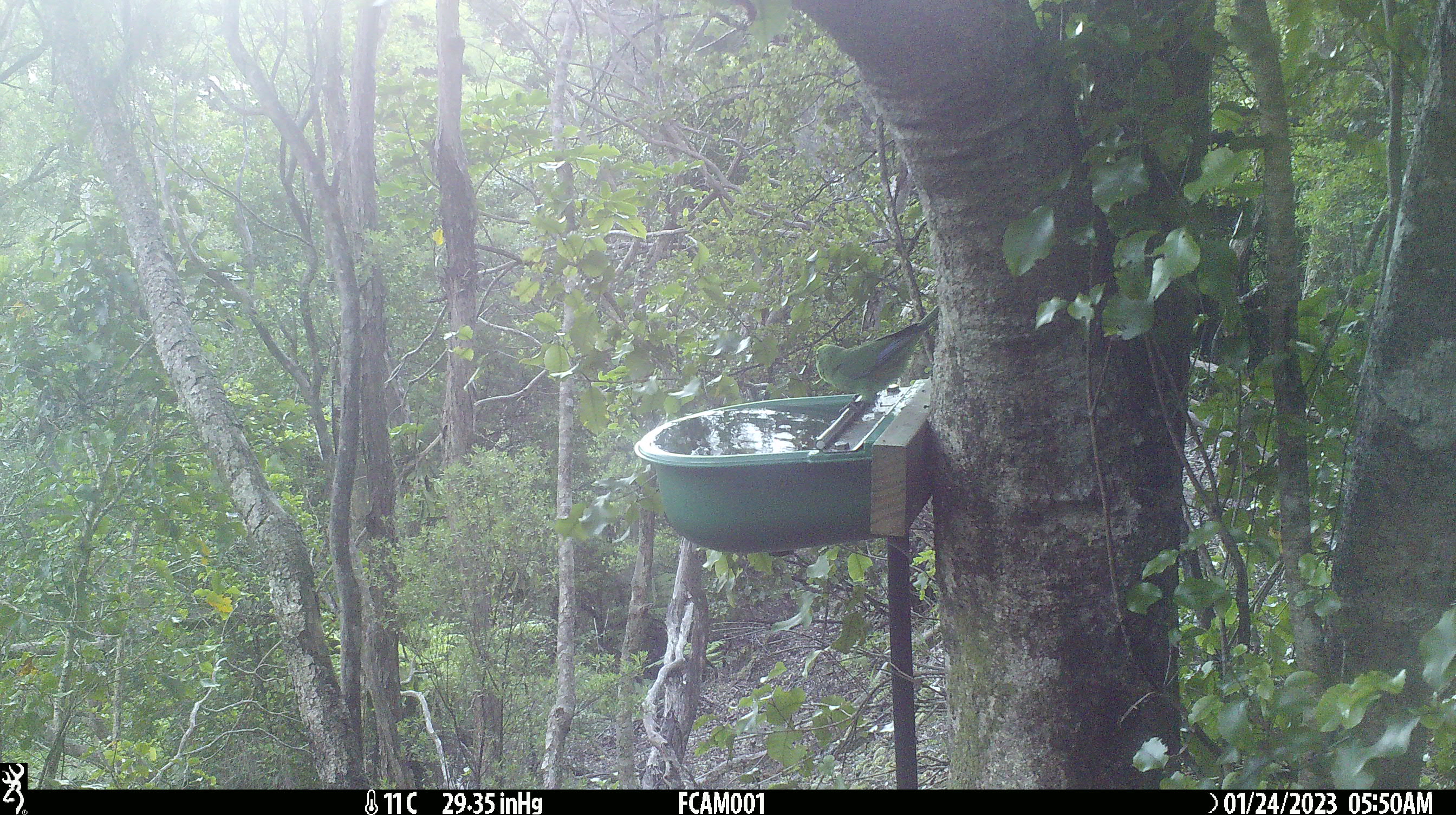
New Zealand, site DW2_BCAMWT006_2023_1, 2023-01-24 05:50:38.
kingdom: Animalia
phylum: Chordata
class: Aves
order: Psittaciformes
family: Psittaculidae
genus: Cyanoramphus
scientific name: Cyanoramphus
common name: parakeet